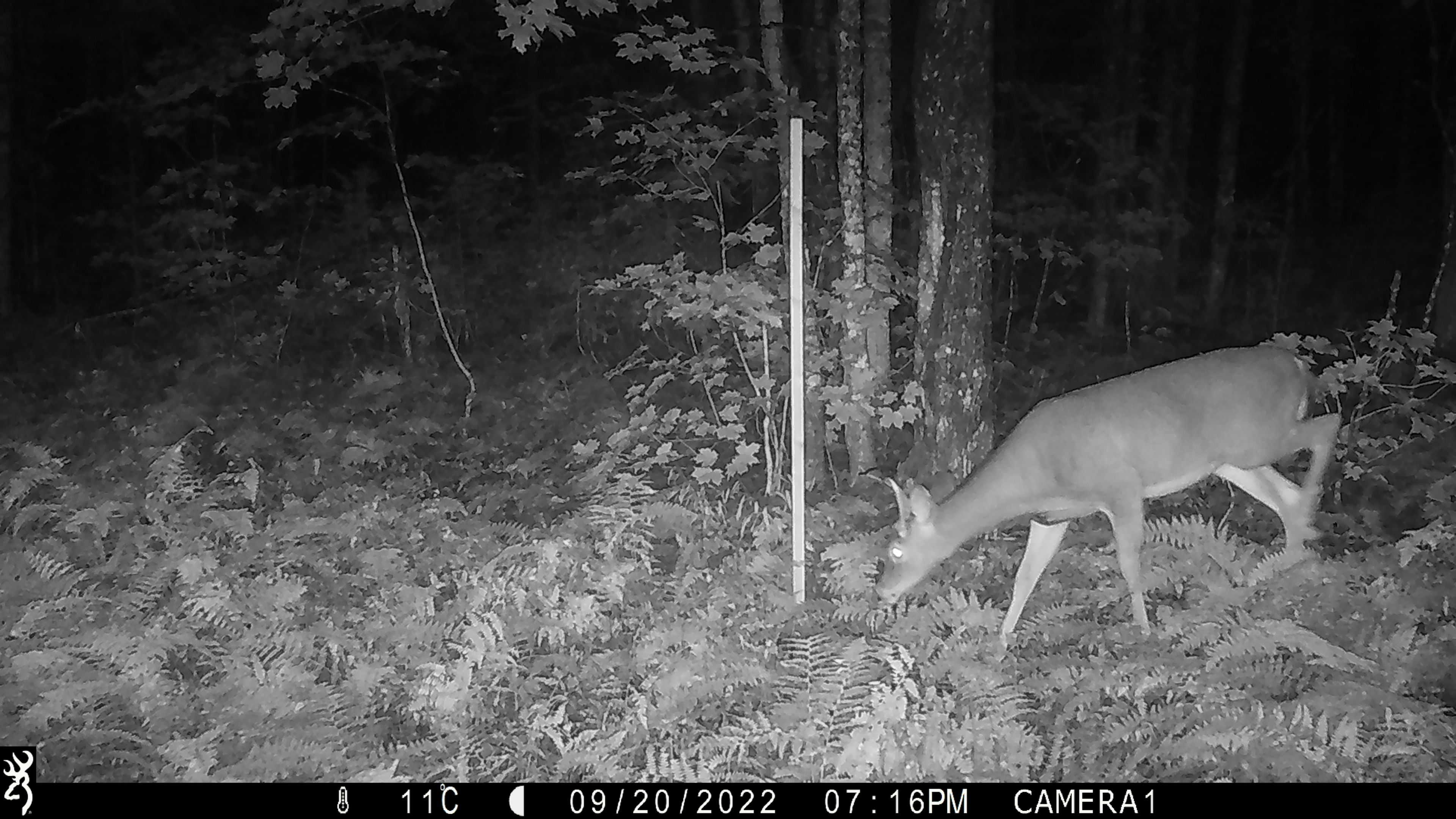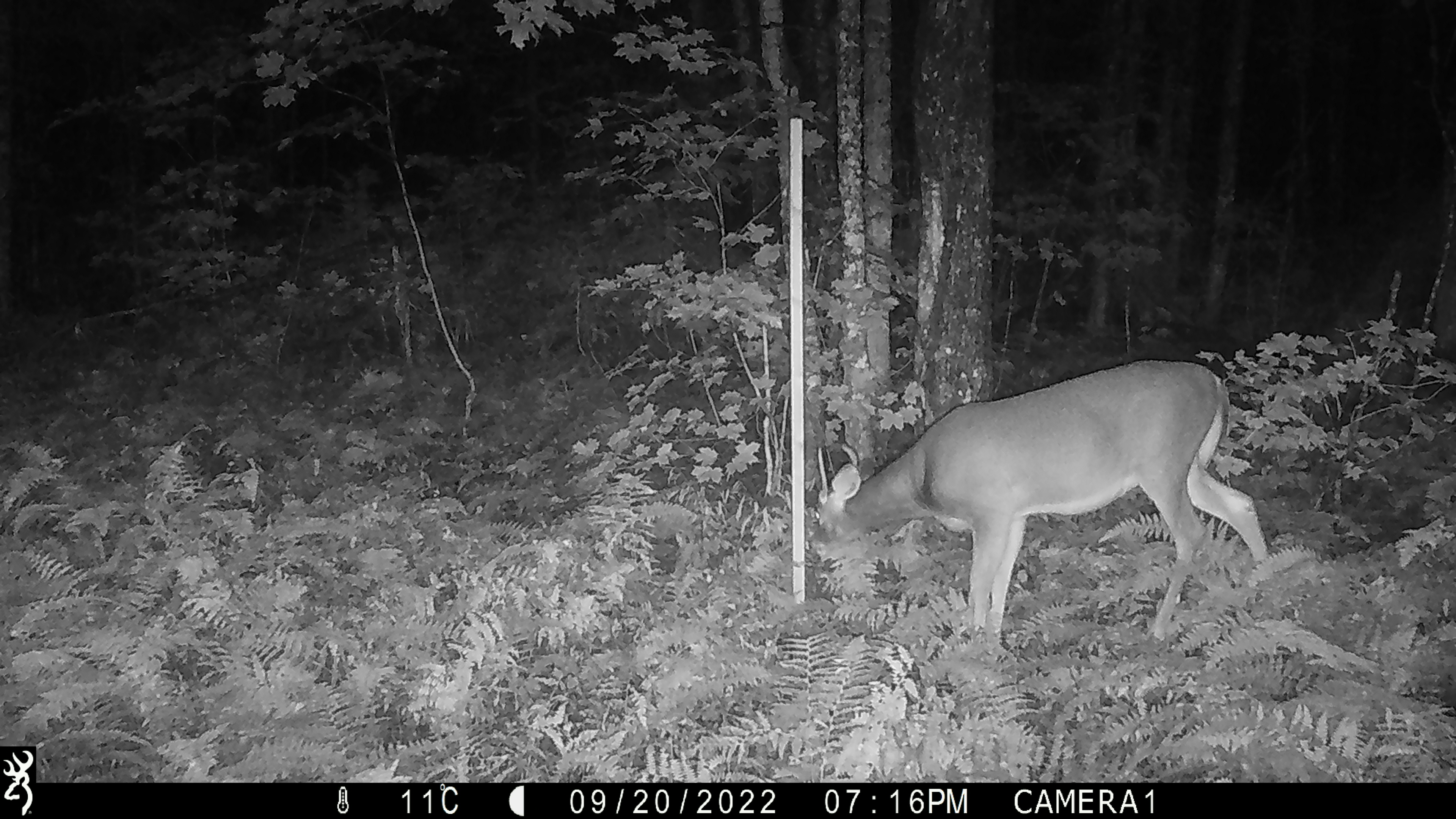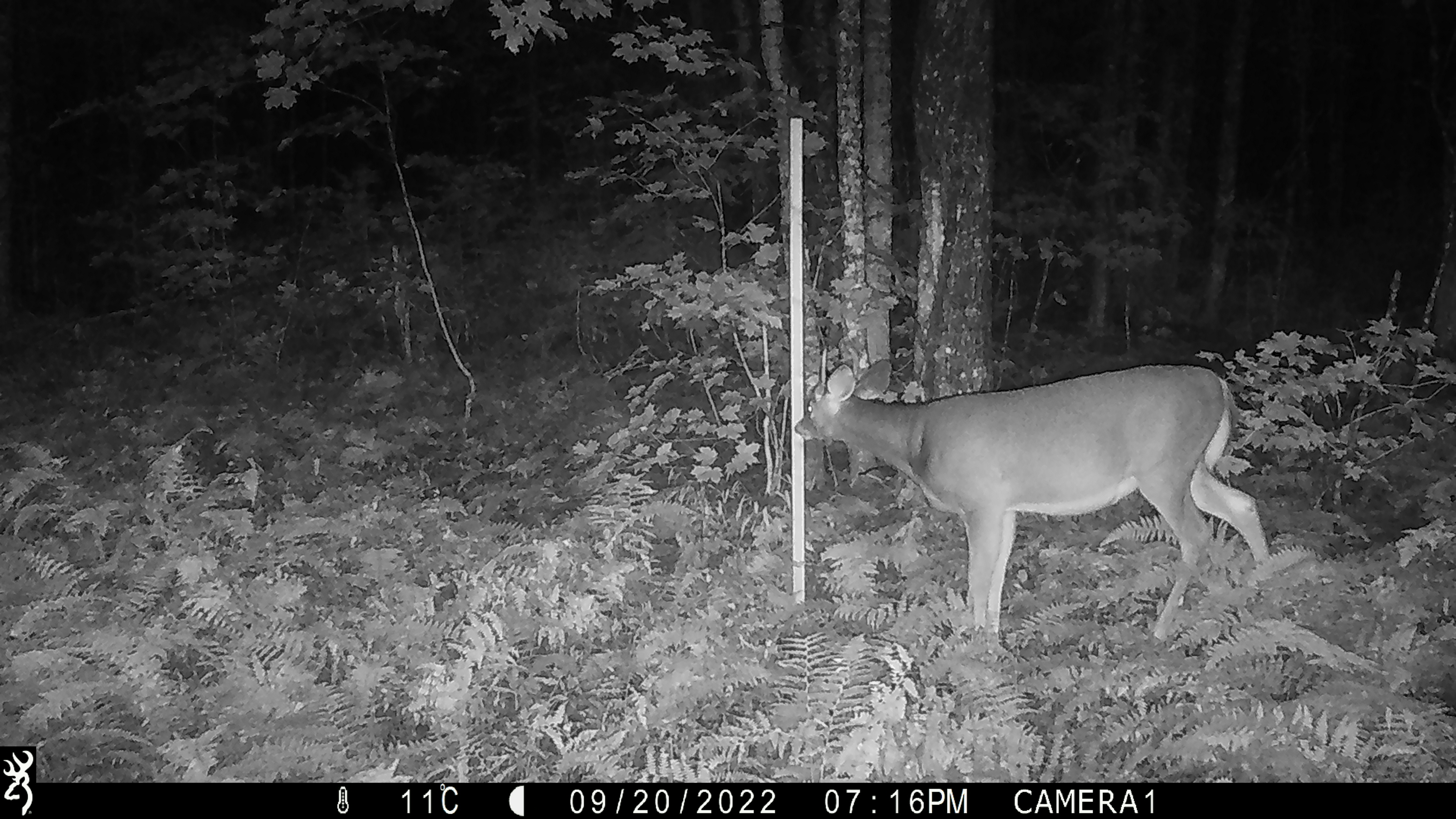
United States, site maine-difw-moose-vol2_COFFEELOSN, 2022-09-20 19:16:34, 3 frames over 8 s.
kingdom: Animalia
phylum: Chordata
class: Mammalia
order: Artiodactyla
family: Cervidae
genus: Odocoileus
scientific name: Odocoileus virginianus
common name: white-tailed deer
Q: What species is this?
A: White-tailed deer (Odocoileus virginianus).